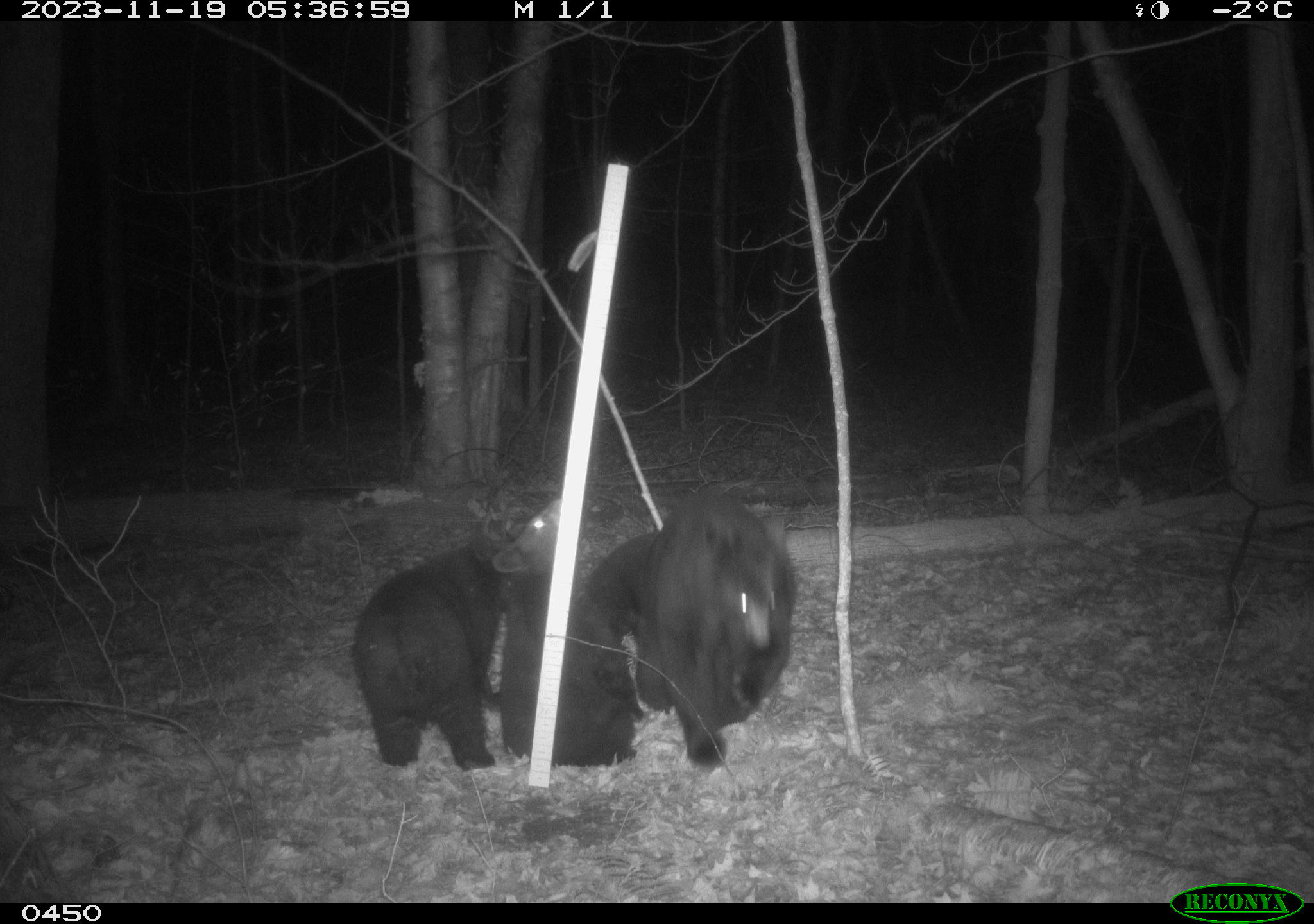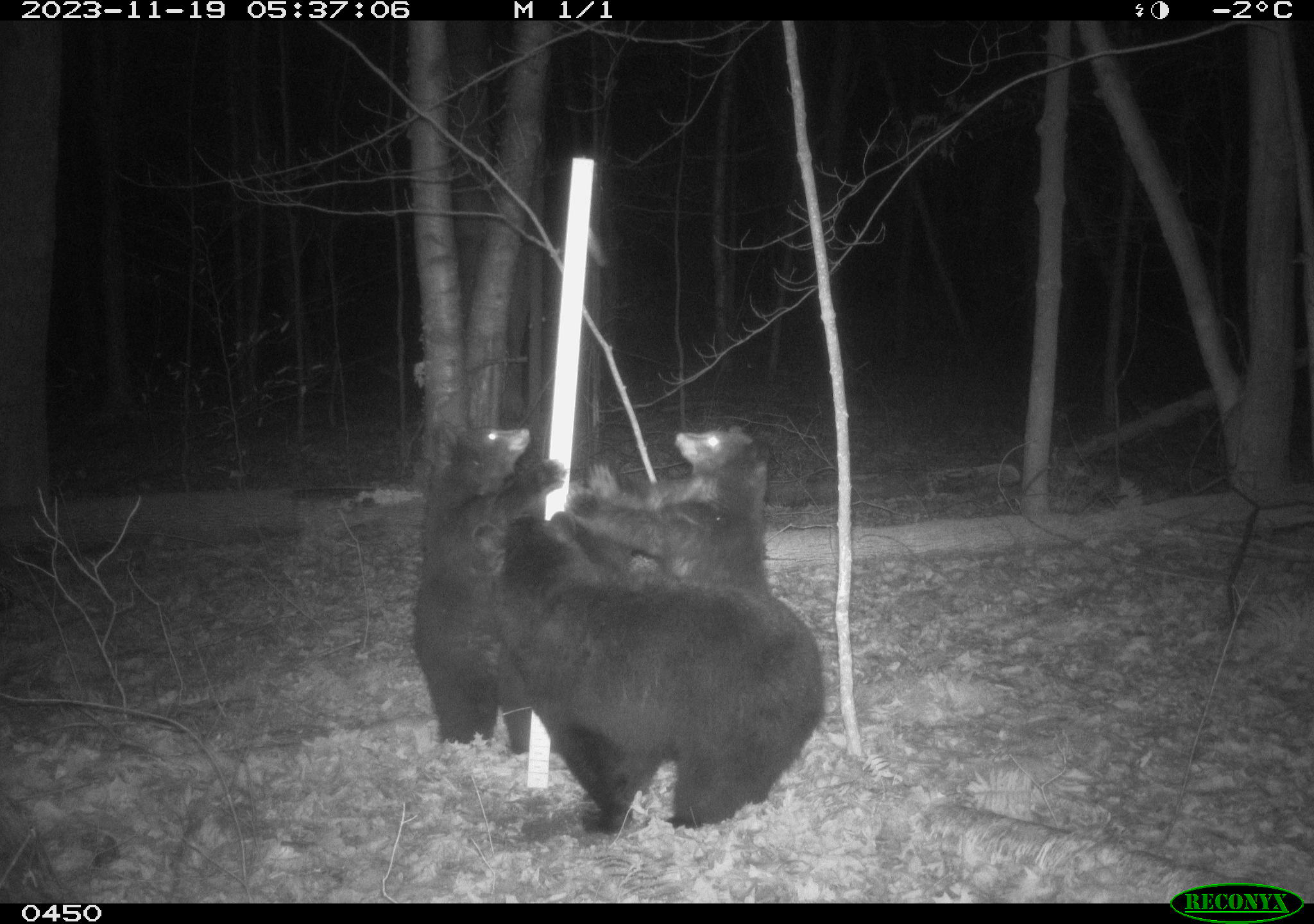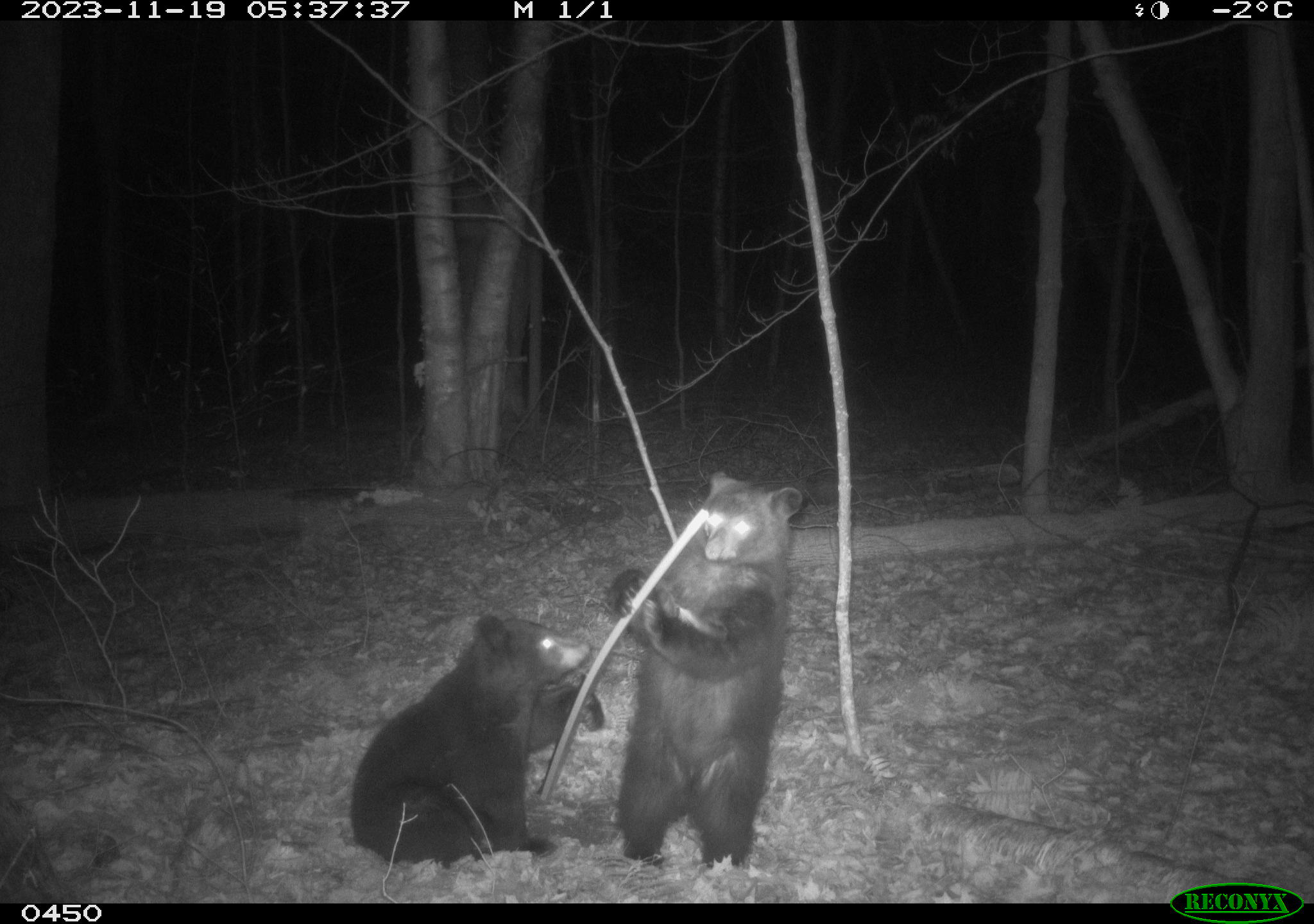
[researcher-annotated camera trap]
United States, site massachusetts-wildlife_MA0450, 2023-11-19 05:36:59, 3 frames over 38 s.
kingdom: Animalia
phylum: Chordata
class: Mammalia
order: Carnivora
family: Ursidae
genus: Ursus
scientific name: Ursus americanus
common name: black bear